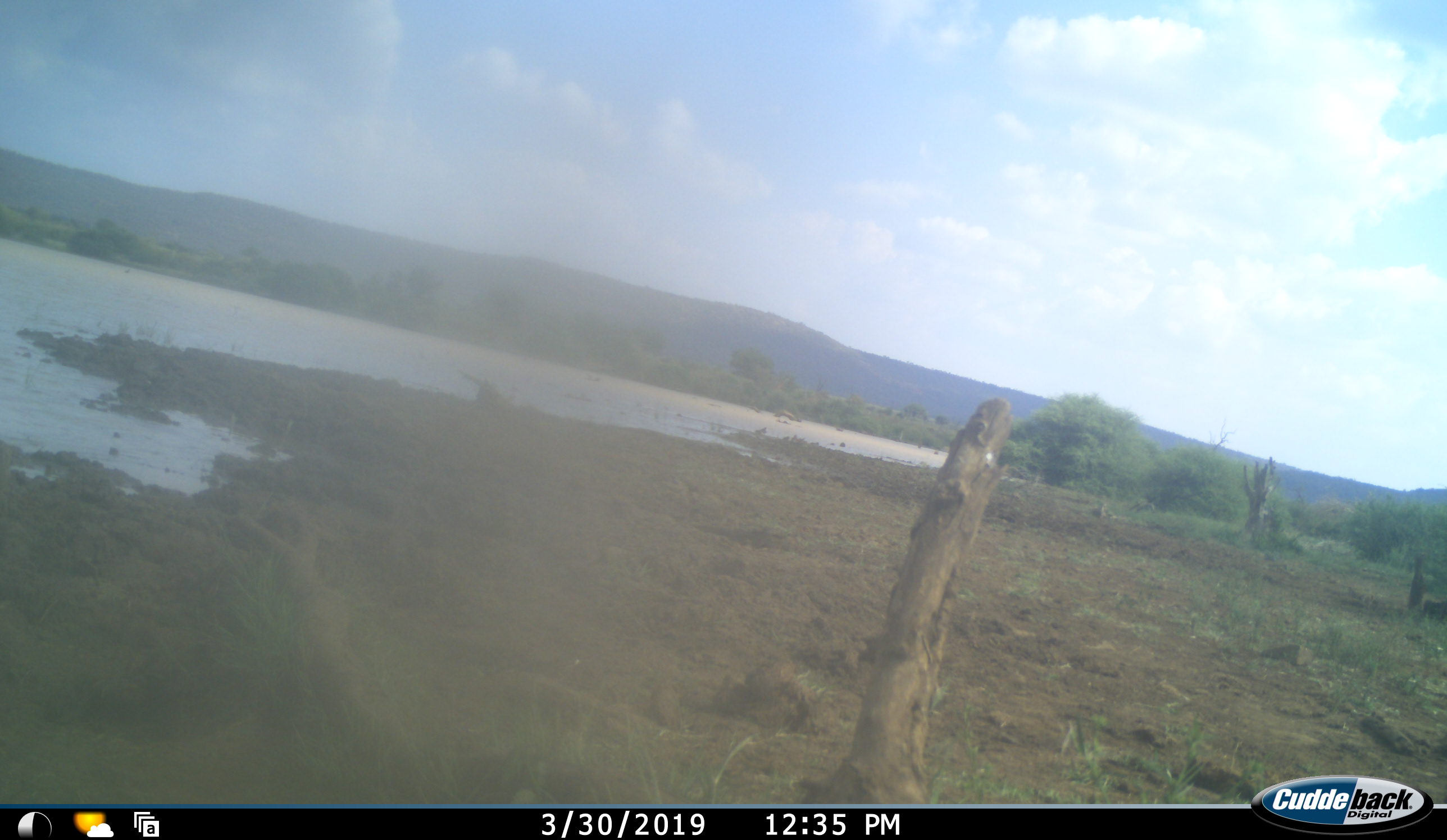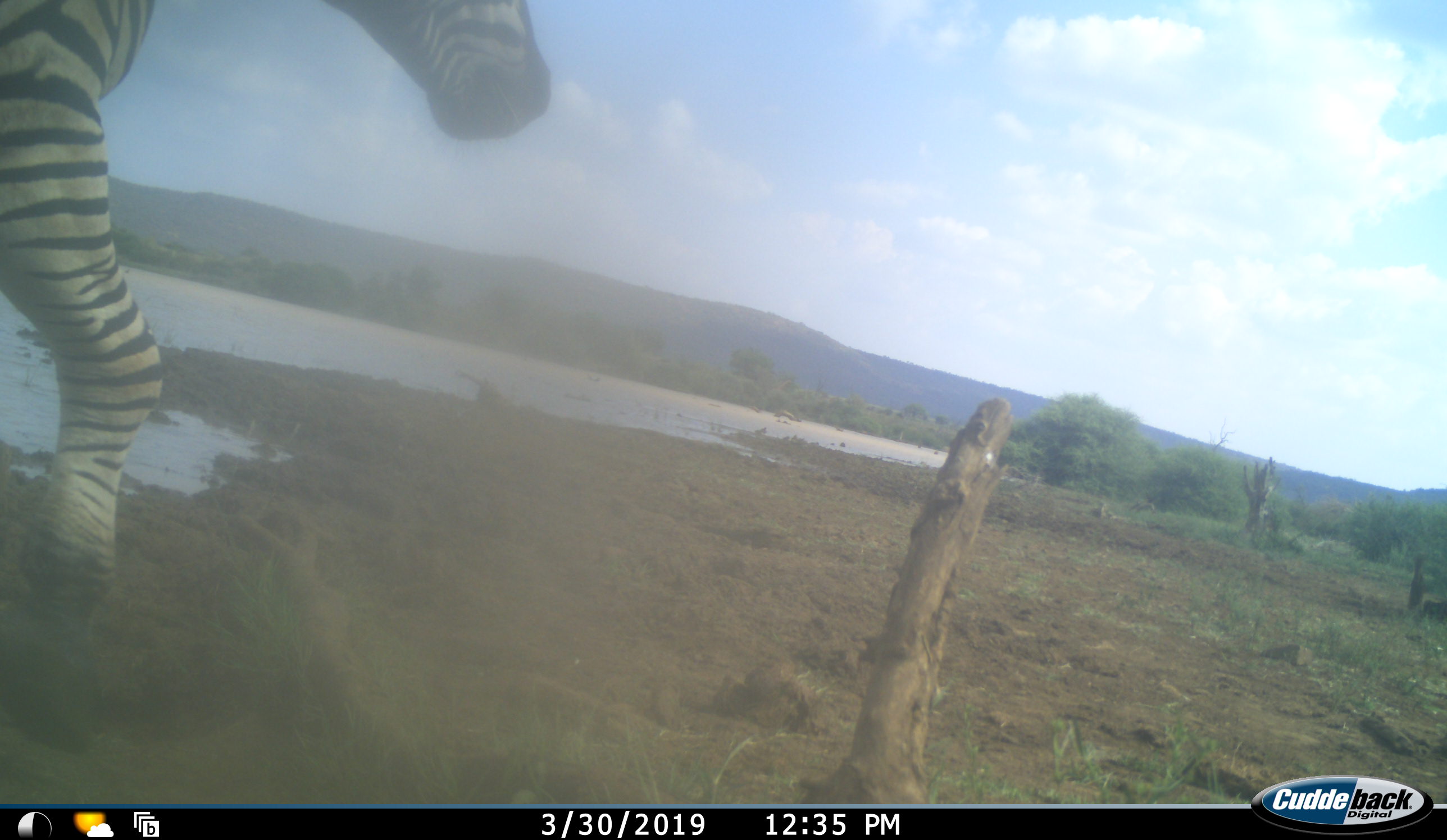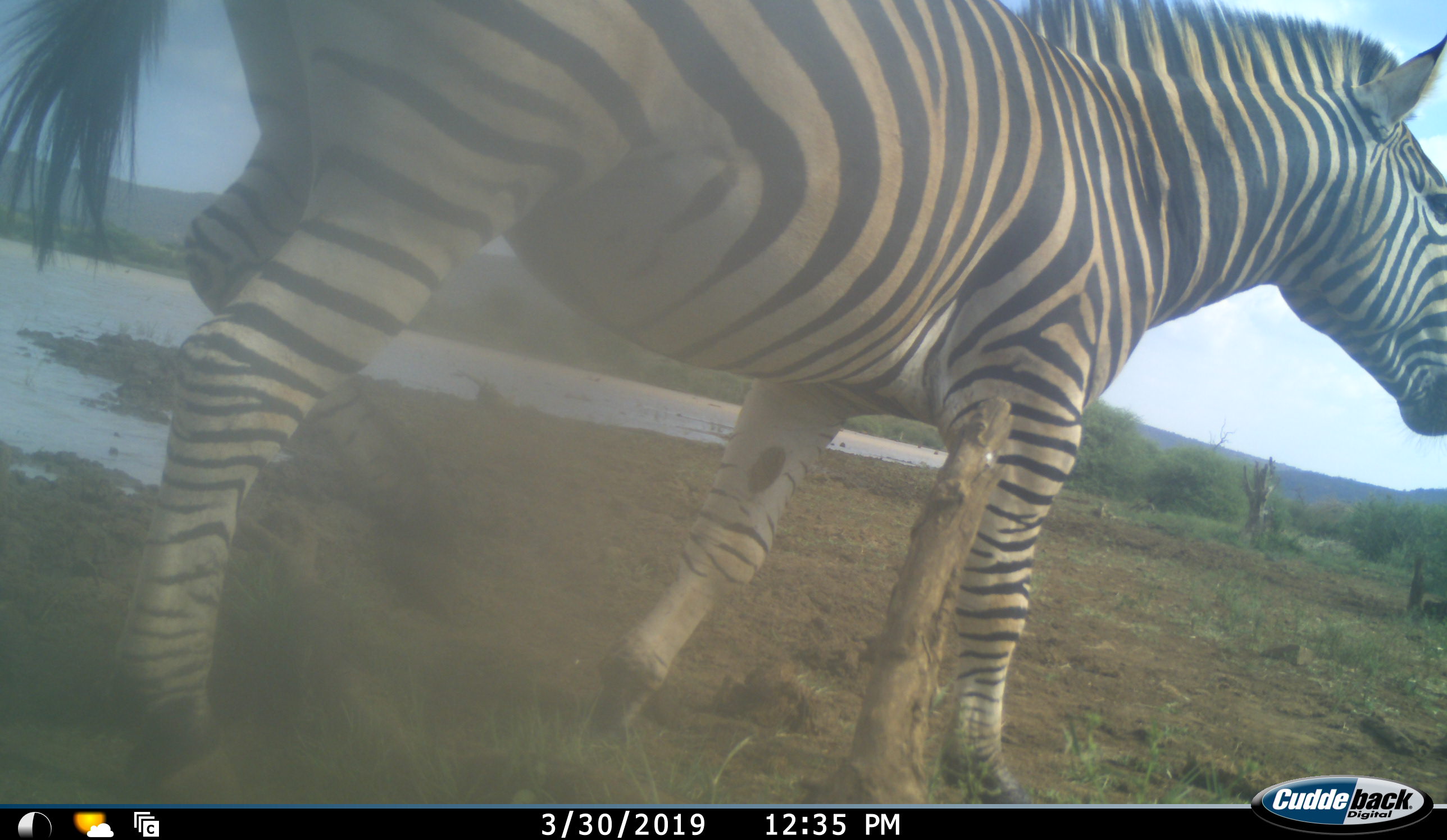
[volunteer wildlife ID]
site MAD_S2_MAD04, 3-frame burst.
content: unidentified animal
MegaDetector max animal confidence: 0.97